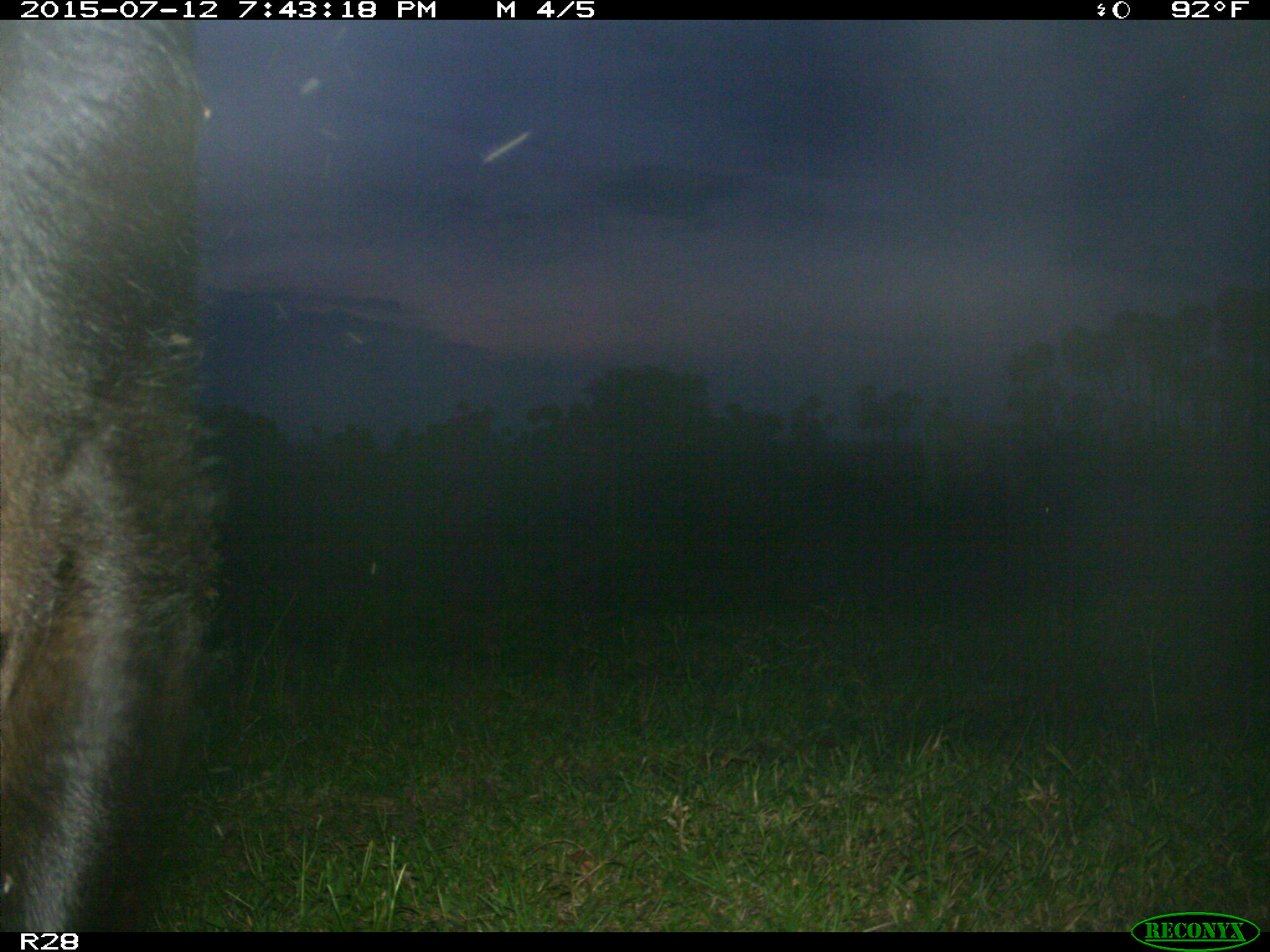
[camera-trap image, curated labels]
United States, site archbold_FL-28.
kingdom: Animalia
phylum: Chordata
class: Mammalia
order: Artiodactyla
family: Bovidae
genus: Bos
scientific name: Bos taurus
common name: domestic cow